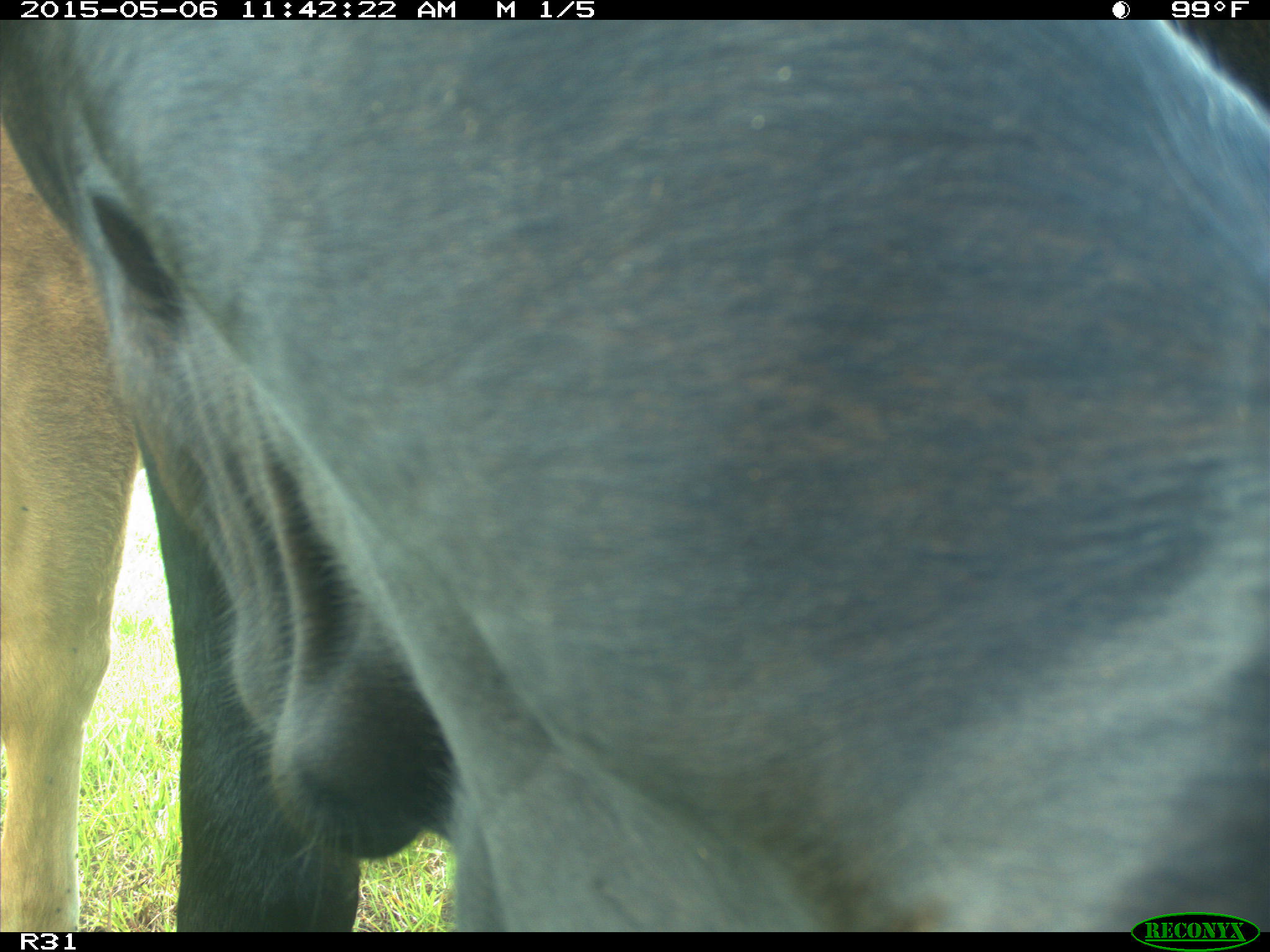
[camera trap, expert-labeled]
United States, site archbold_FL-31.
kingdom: Animalia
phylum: Chordata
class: Mammalia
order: Artiodactyla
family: Bovidae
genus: Bos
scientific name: Bos taurus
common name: domestic cow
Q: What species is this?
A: Bos taurus (domestic cow).